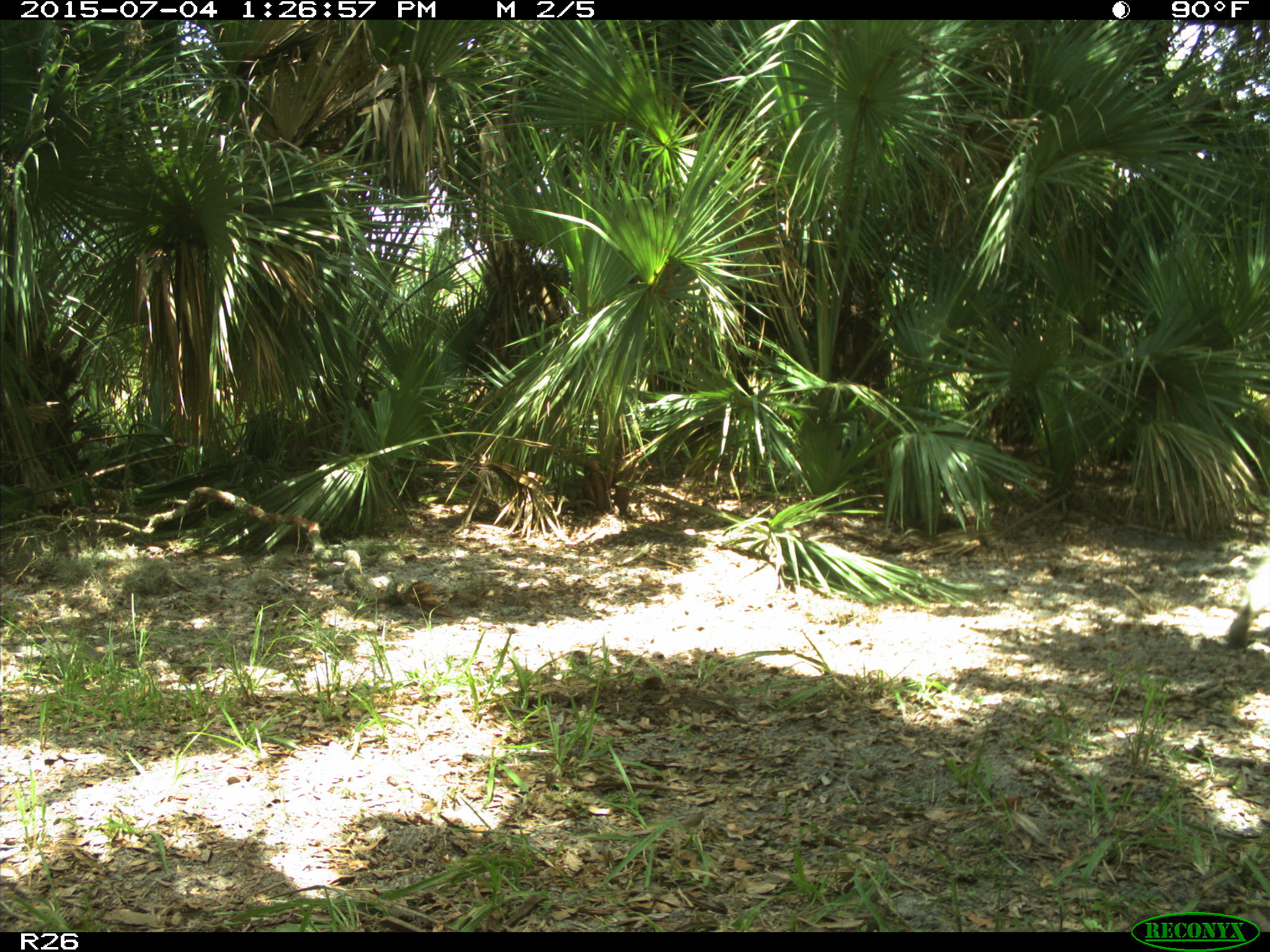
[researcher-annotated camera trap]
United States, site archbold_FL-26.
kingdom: Animalia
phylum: Chordata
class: Mammalia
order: Artiodactyla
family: Bovidae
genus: Bos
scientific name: Bos taurus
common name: domestic cow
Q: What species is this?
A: Bos taurus (domestic cow).